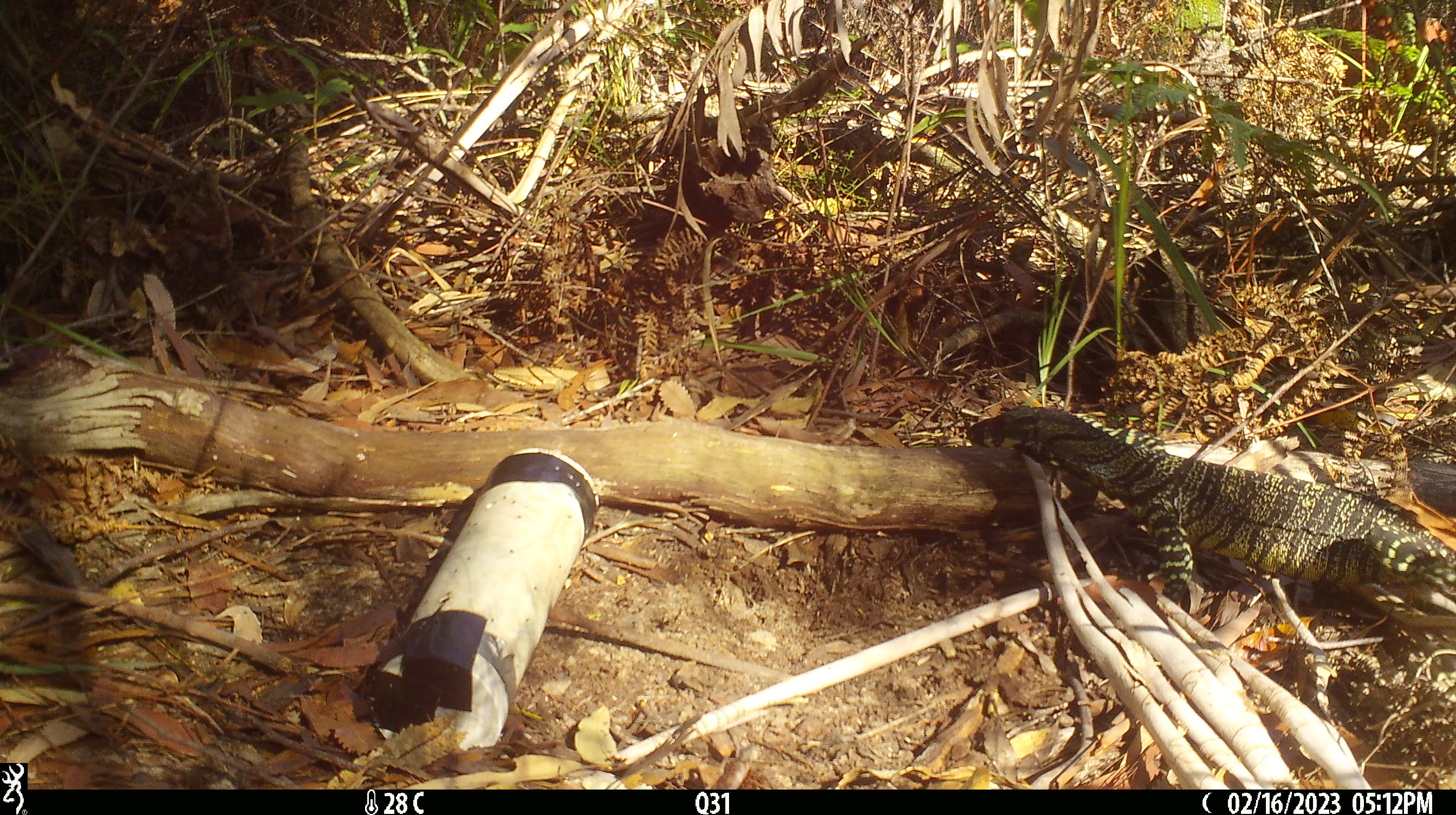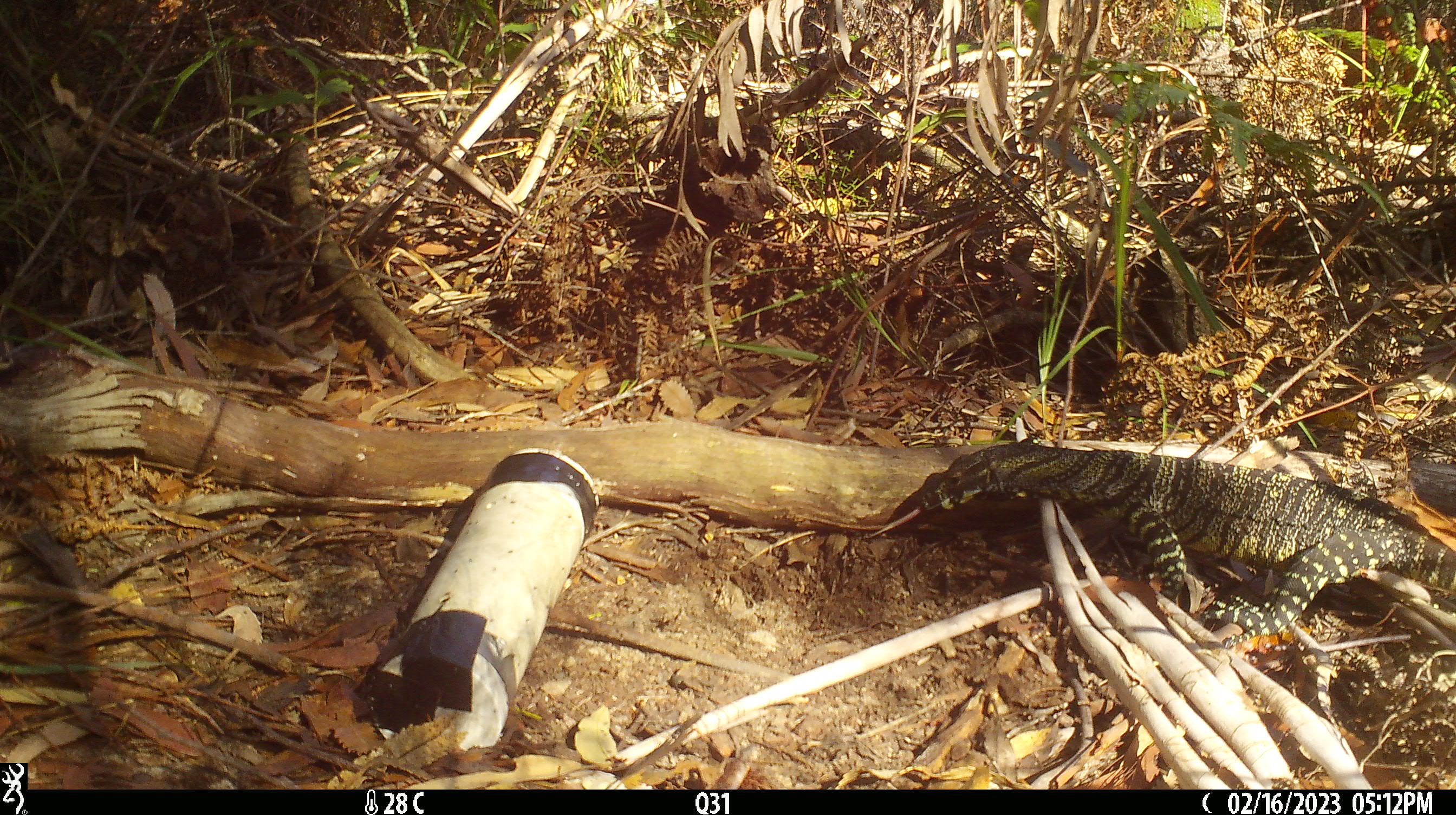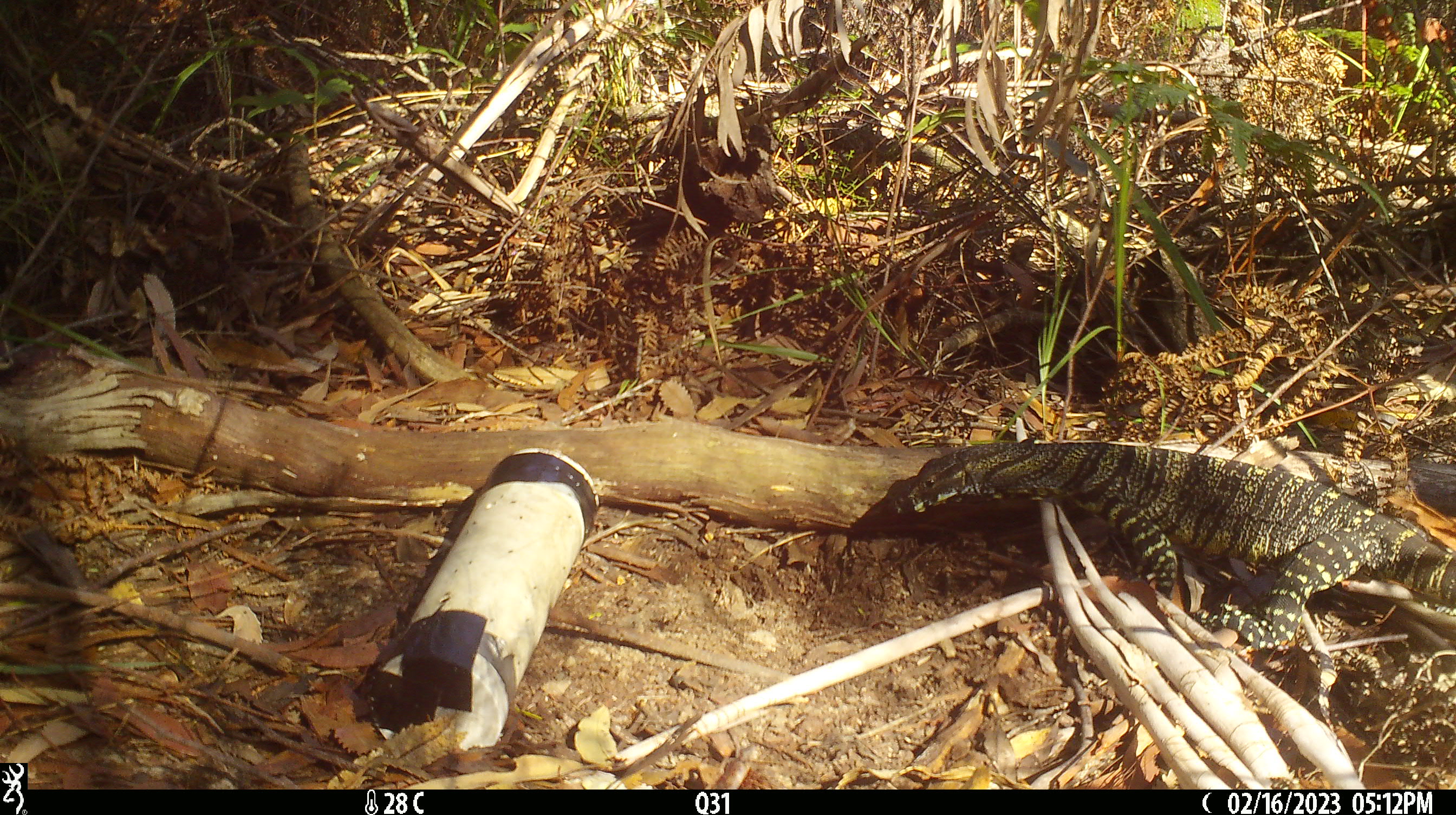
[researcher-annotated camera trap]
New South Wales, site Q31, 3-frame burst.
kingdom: Animalia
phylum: Chordata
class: Reptilia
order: Squamata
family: Varanidae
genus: Varanus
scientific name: Varanus varius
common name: lace monitor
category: goanna